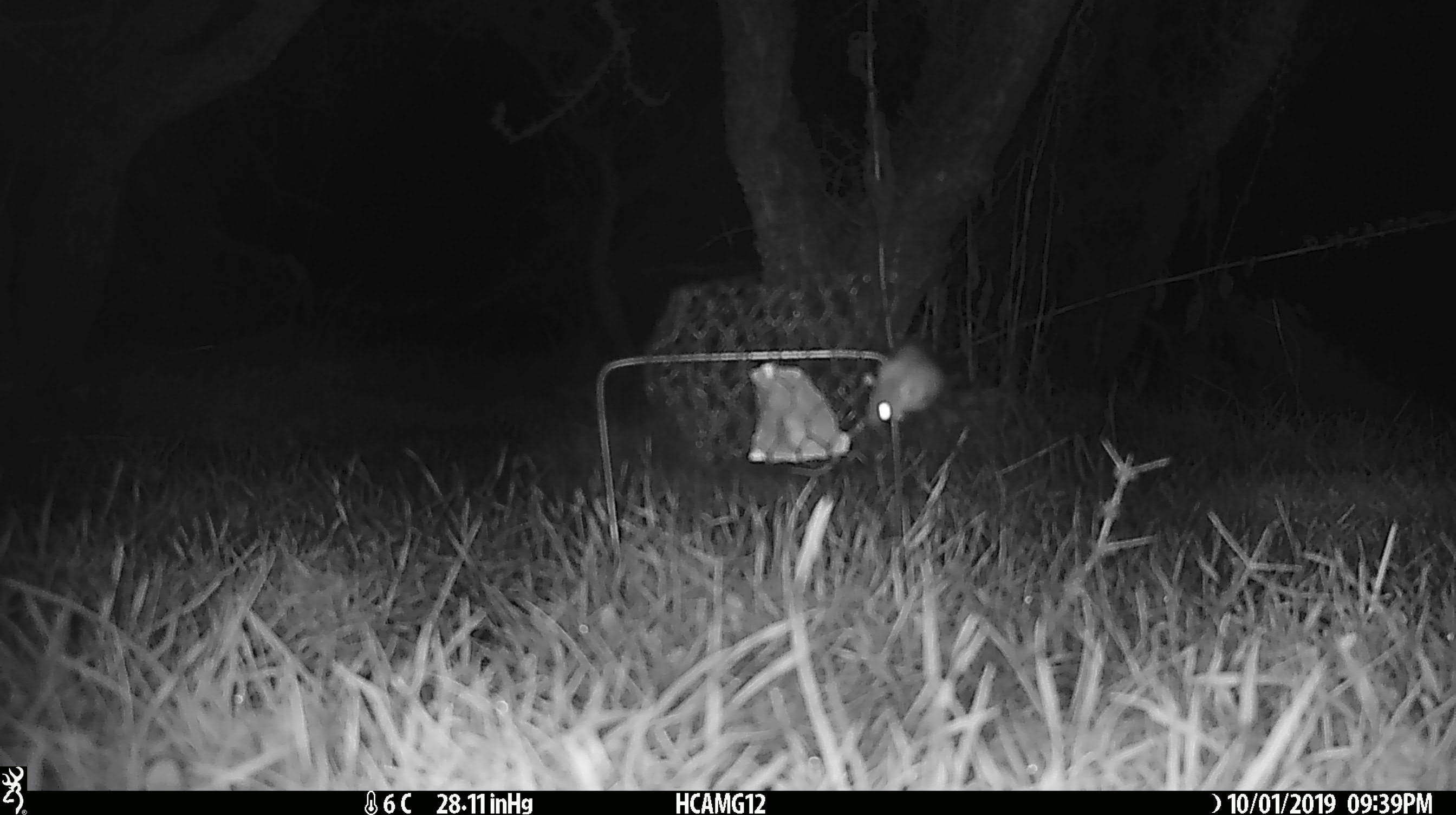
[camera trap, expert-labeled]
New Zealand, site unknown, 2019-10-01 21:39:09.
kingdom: Animalia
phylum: Chordata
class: Mammalia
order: Rodentia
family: Muridae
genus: Mus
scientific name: Mus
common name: mouse